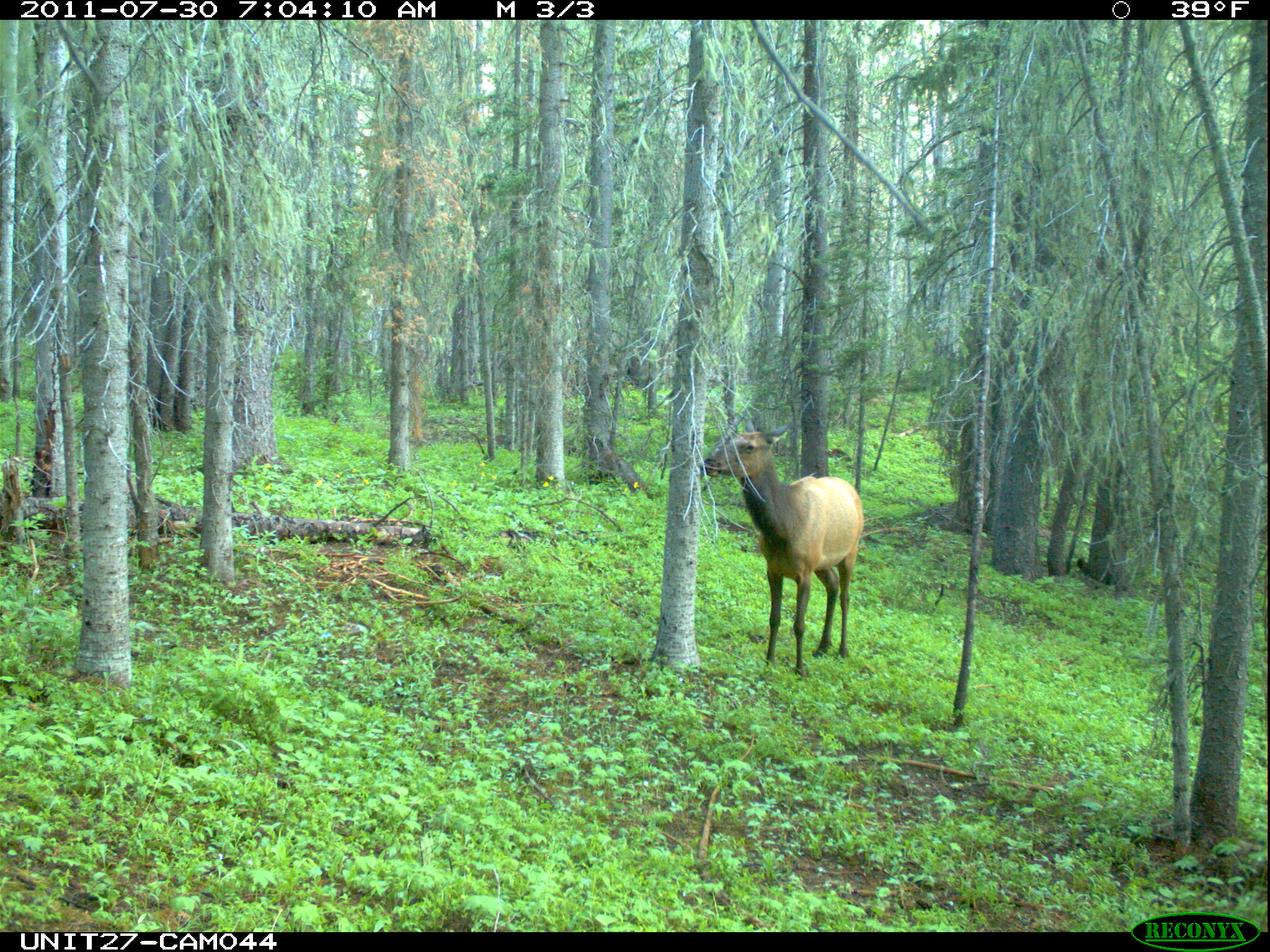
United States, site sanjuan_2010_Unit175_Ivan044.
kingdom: Animalia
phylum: Chordata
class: Mammalia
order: Artiodactyla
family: Cervidae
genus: Cervus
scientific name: Cervus elaphus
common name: red deer